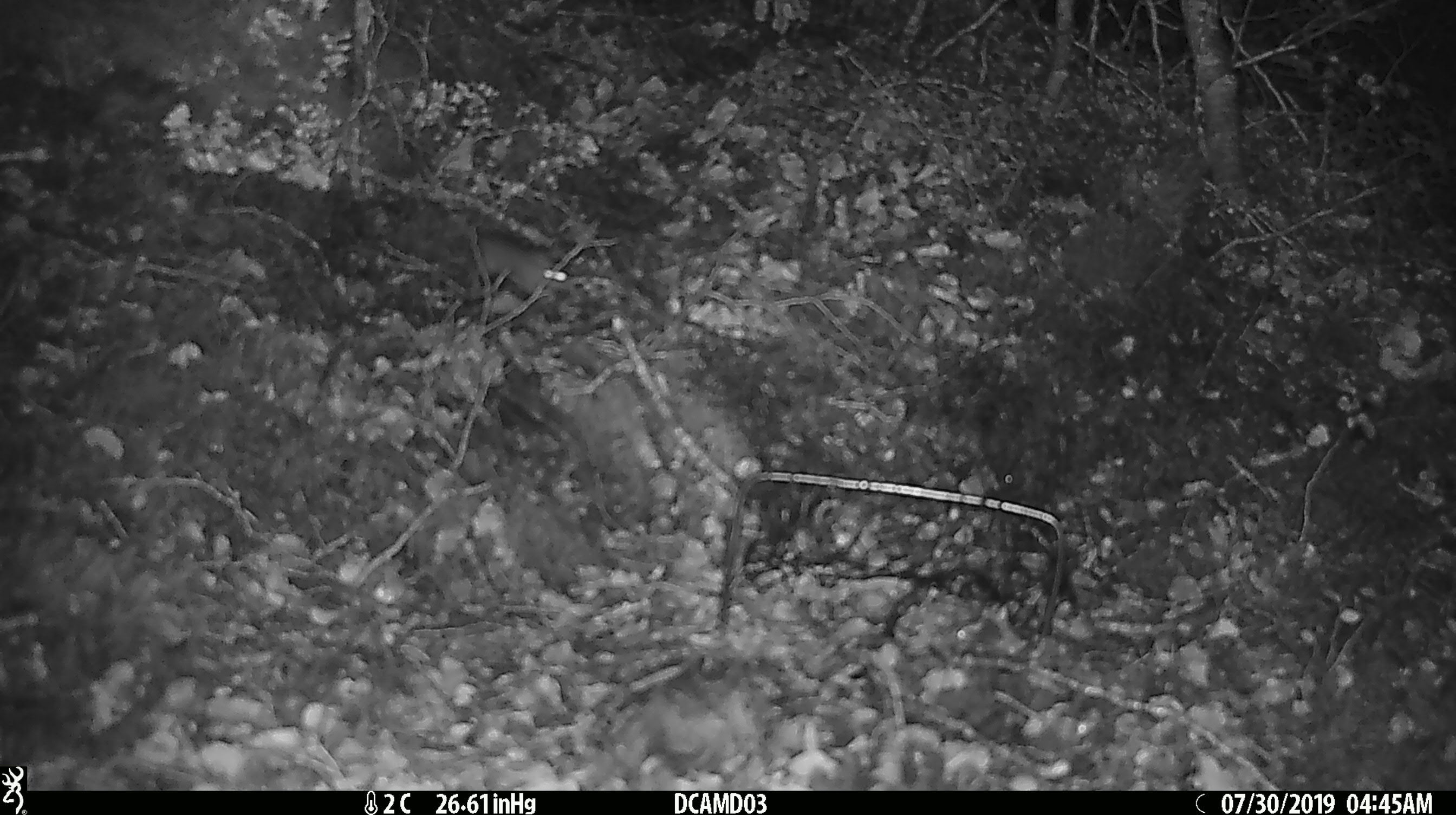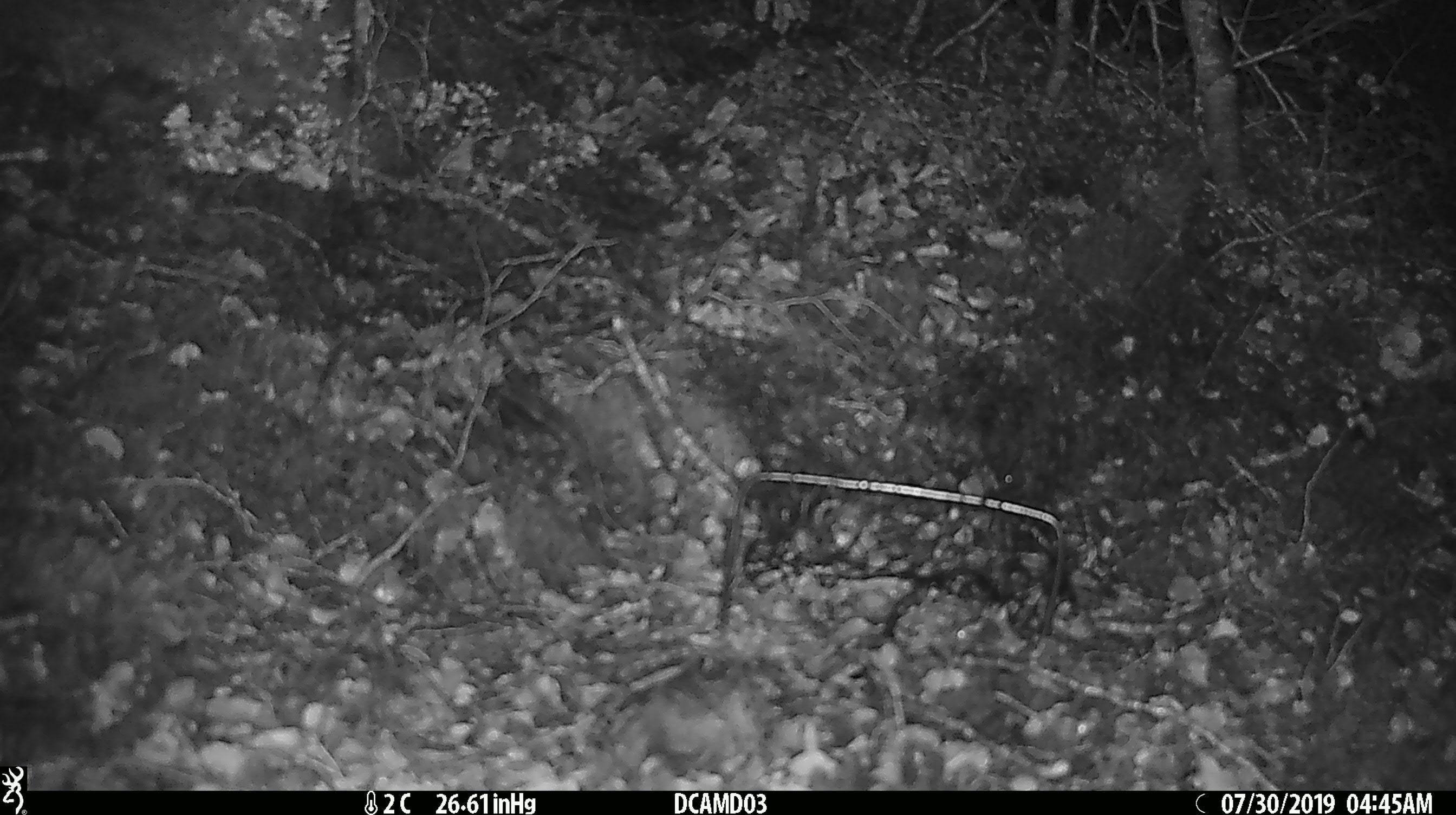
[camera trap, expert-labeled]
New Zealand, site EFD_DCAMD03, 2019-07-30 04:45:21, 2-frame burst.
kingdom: Animalia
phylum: Chordata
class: Mammalia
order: Rodentia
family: Muridae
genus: Mus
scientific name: Mus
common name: mouse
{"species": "mouse (Mus)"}